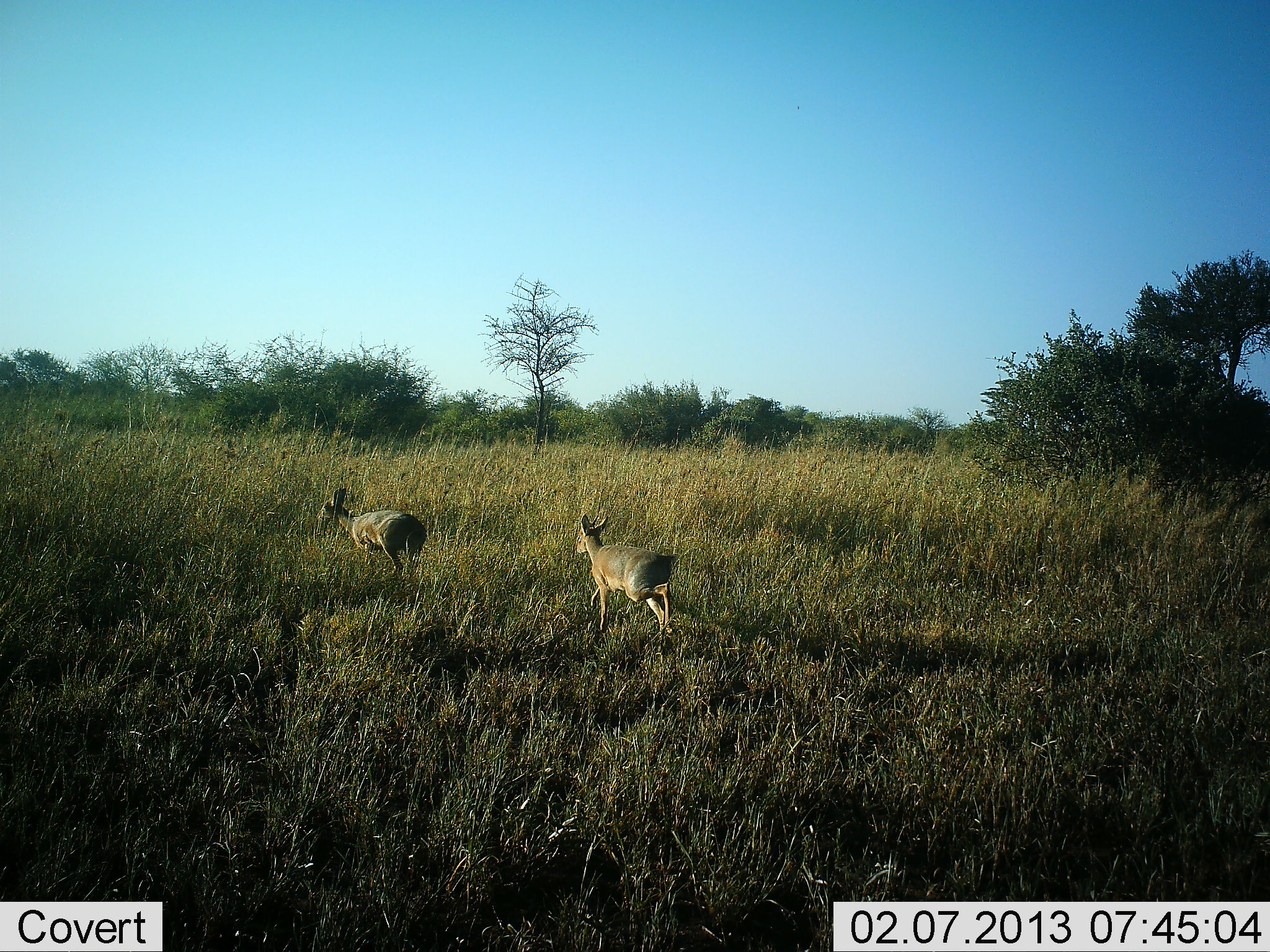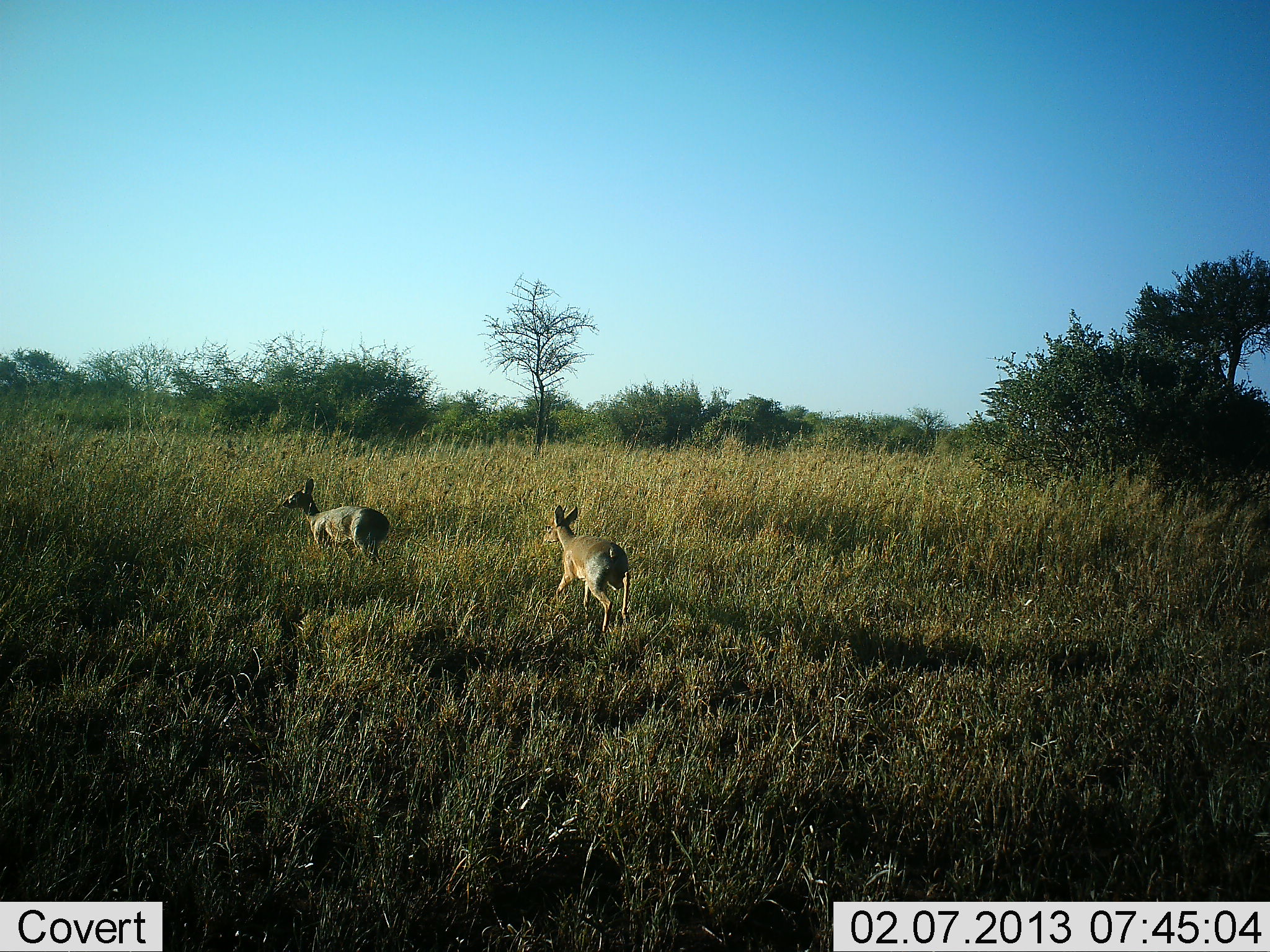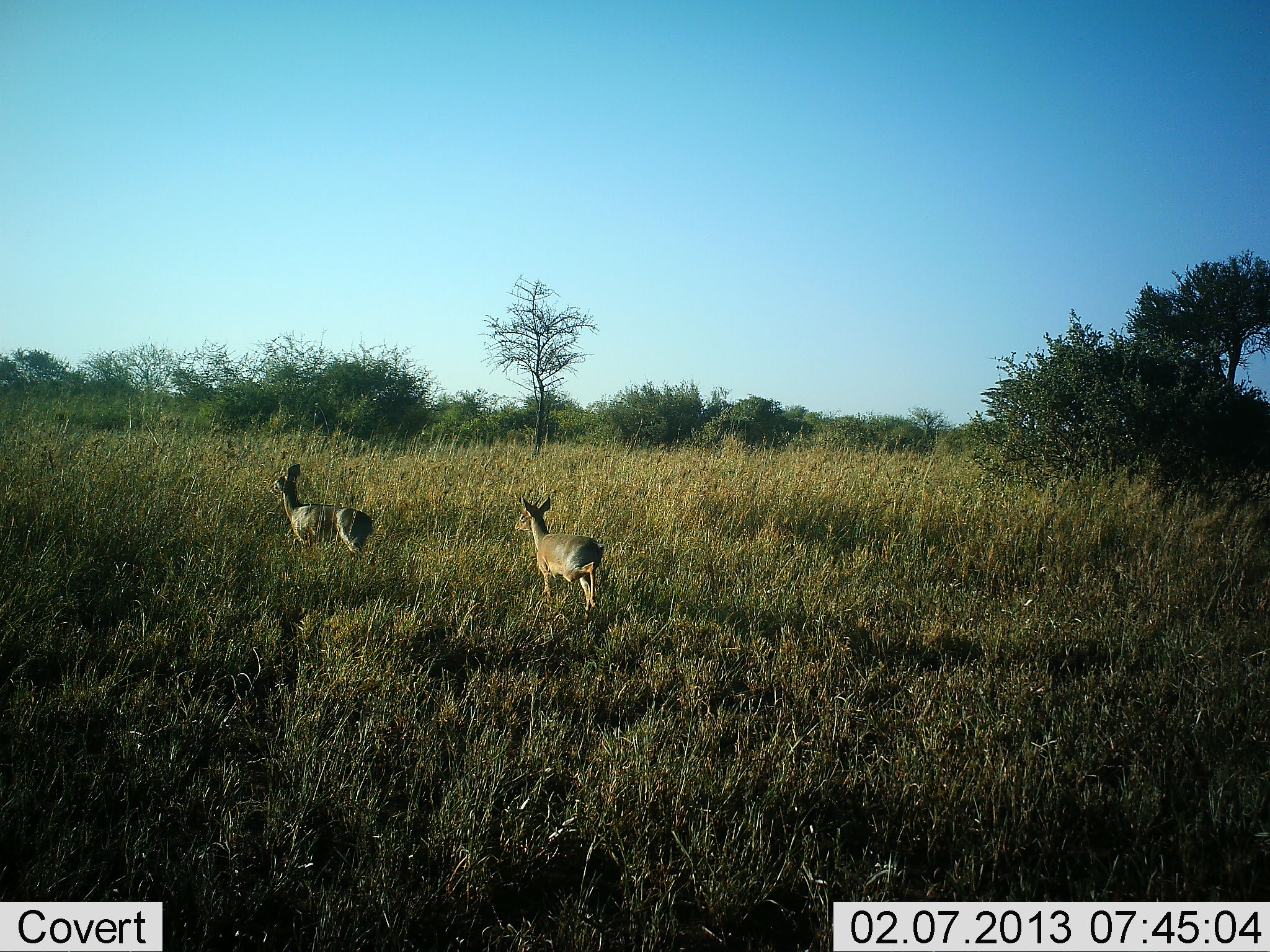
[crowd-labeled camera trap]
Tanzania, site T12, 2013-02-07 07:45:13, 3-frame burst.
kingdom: Animalia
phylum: Chordata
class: Mammalia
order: Artiodactyla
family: Bovidae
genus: Madoqua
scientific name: Madoqua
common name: dikdik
Dikdik (Madoqua), count 2. Behavior (volunteer vote fractions): standing 0%, resting 0%, moving 95%, interacting 5%. Young present (vote fraction): 0%. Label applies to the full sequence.